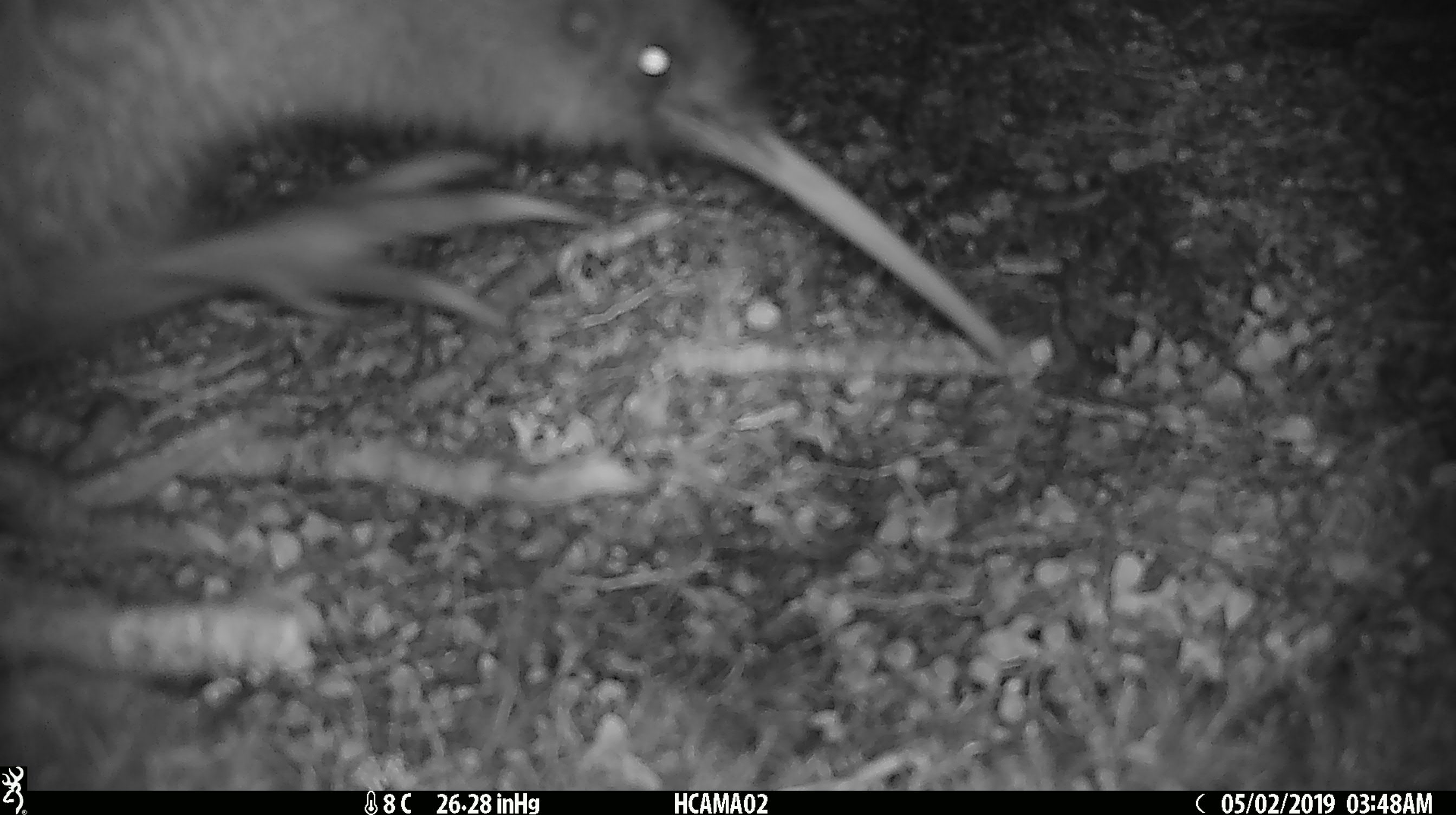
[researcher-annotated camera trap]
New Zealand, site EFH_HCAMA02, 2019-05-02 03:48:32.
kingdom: Animalia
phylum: Chordata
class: Aves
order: Apterygiformes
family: Apterygidae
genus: Apteryx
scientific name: Apteryx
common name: kiwi